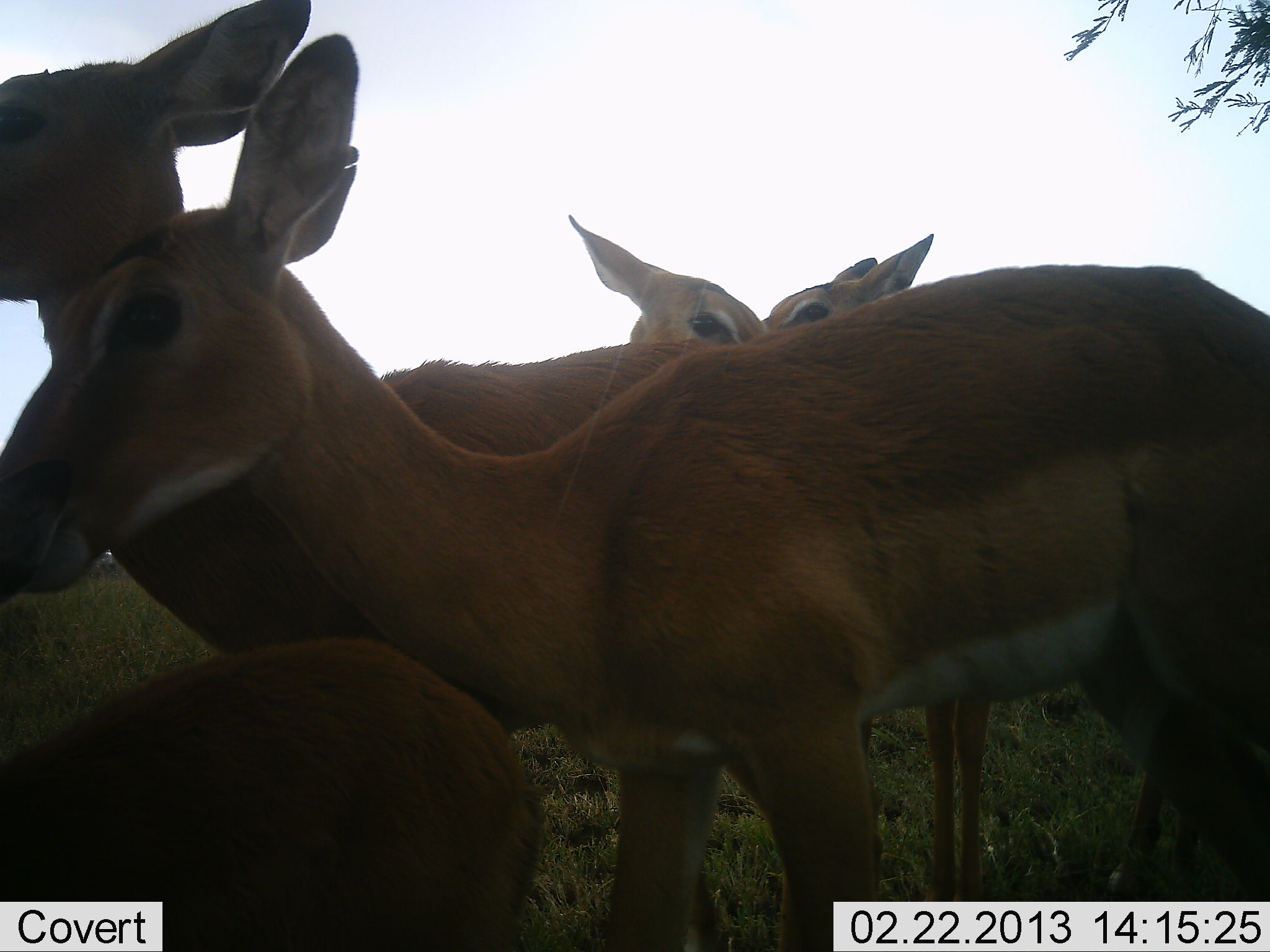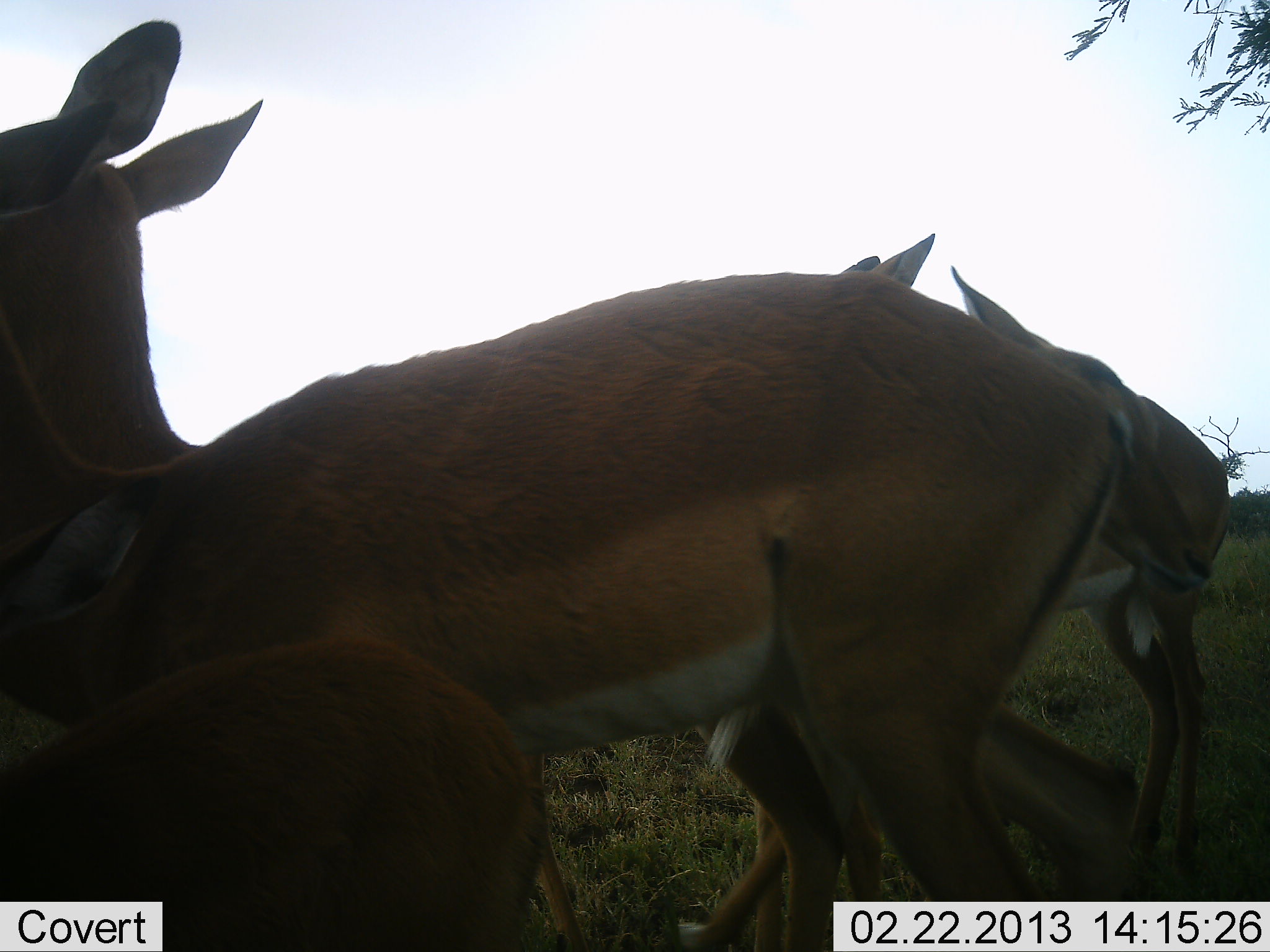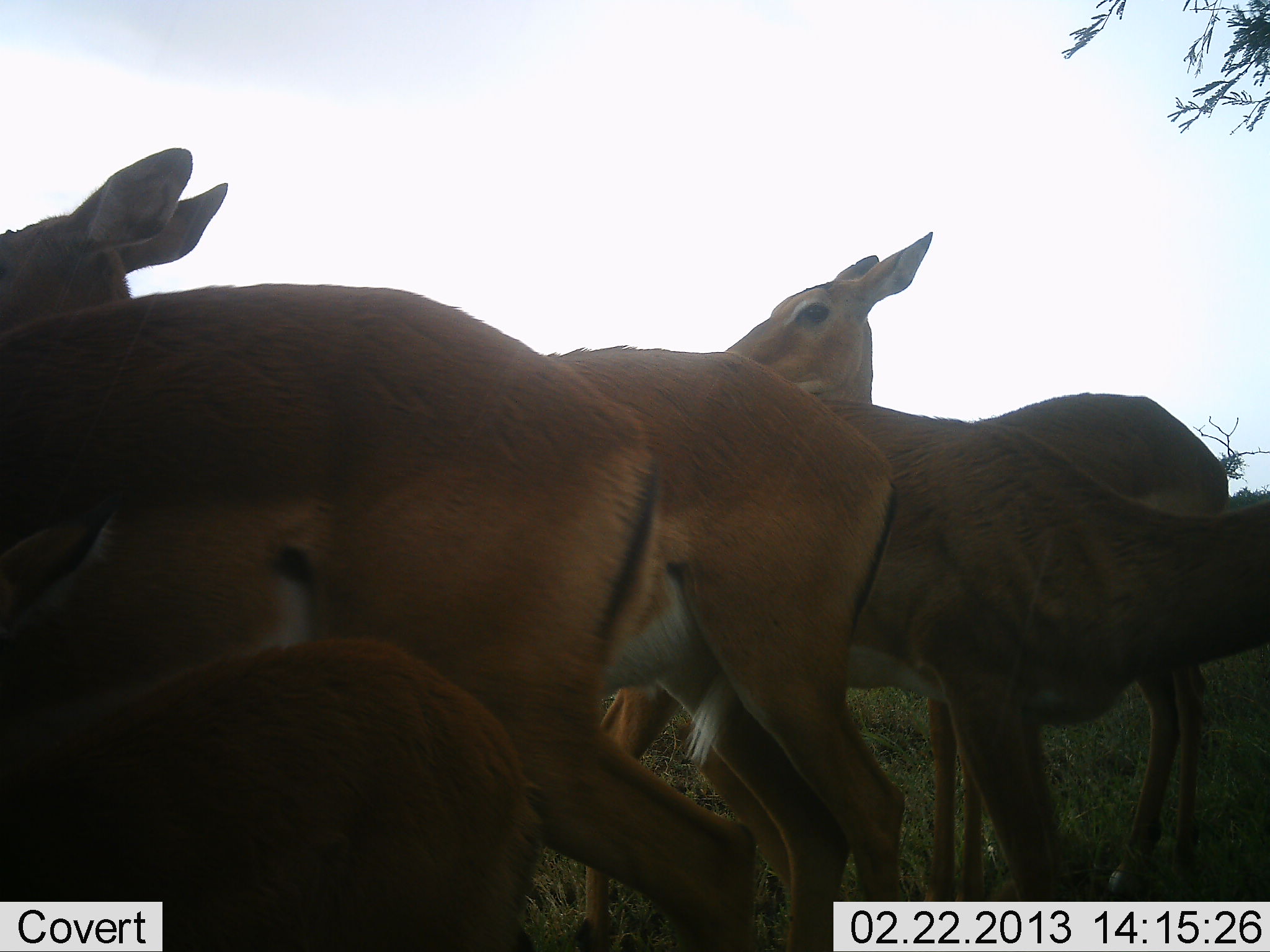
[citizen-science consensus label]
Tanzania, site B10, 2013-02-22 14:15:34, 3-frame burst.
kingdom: Animalia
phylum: Chordata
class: Mammalia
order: Artiodactyla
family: Bovidae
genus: Aepyceros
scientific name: Aepyceros melampus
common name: impala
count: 5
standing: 76%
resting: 0%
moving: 71%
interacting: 12%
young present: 53%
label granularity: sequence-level